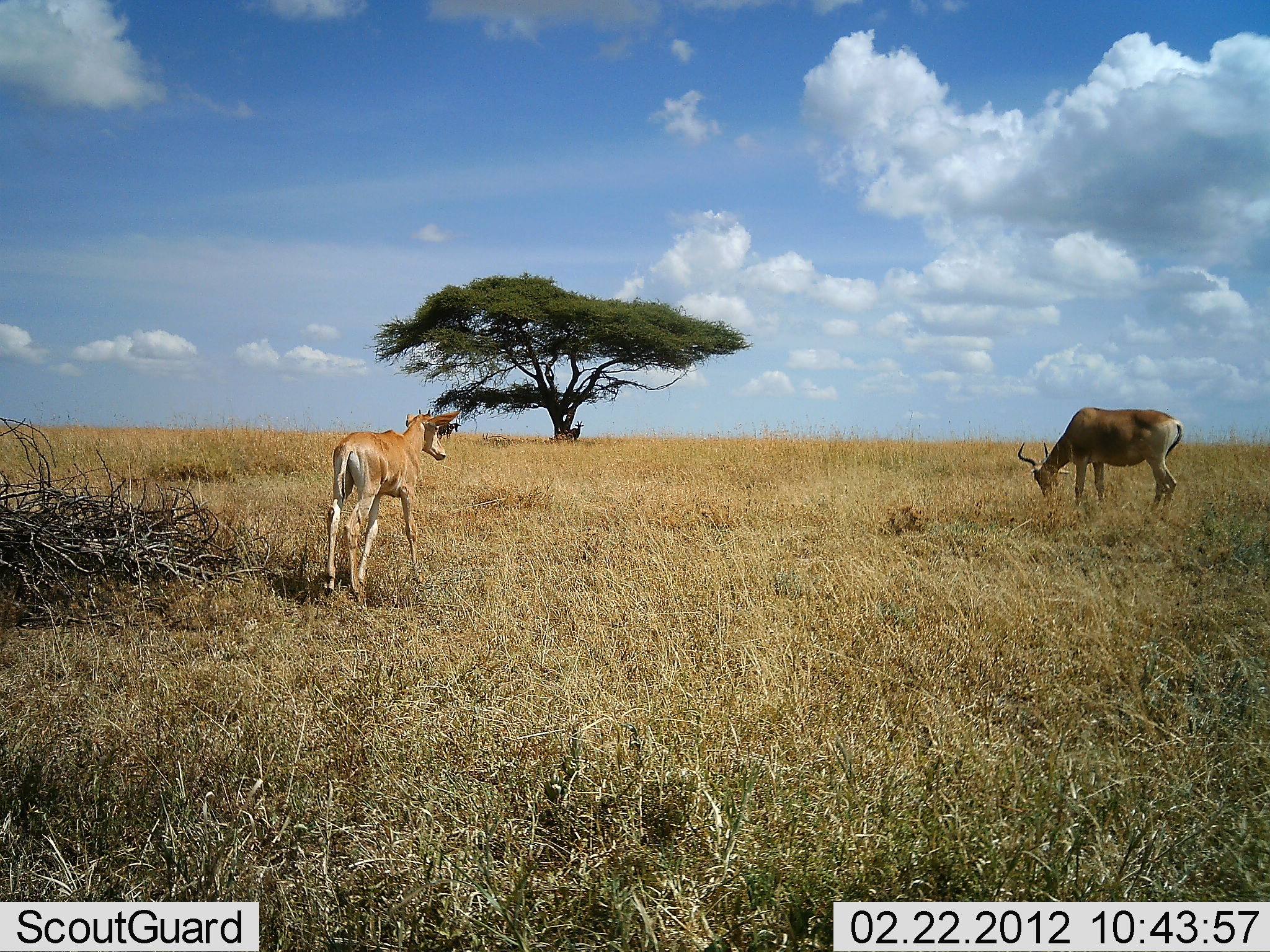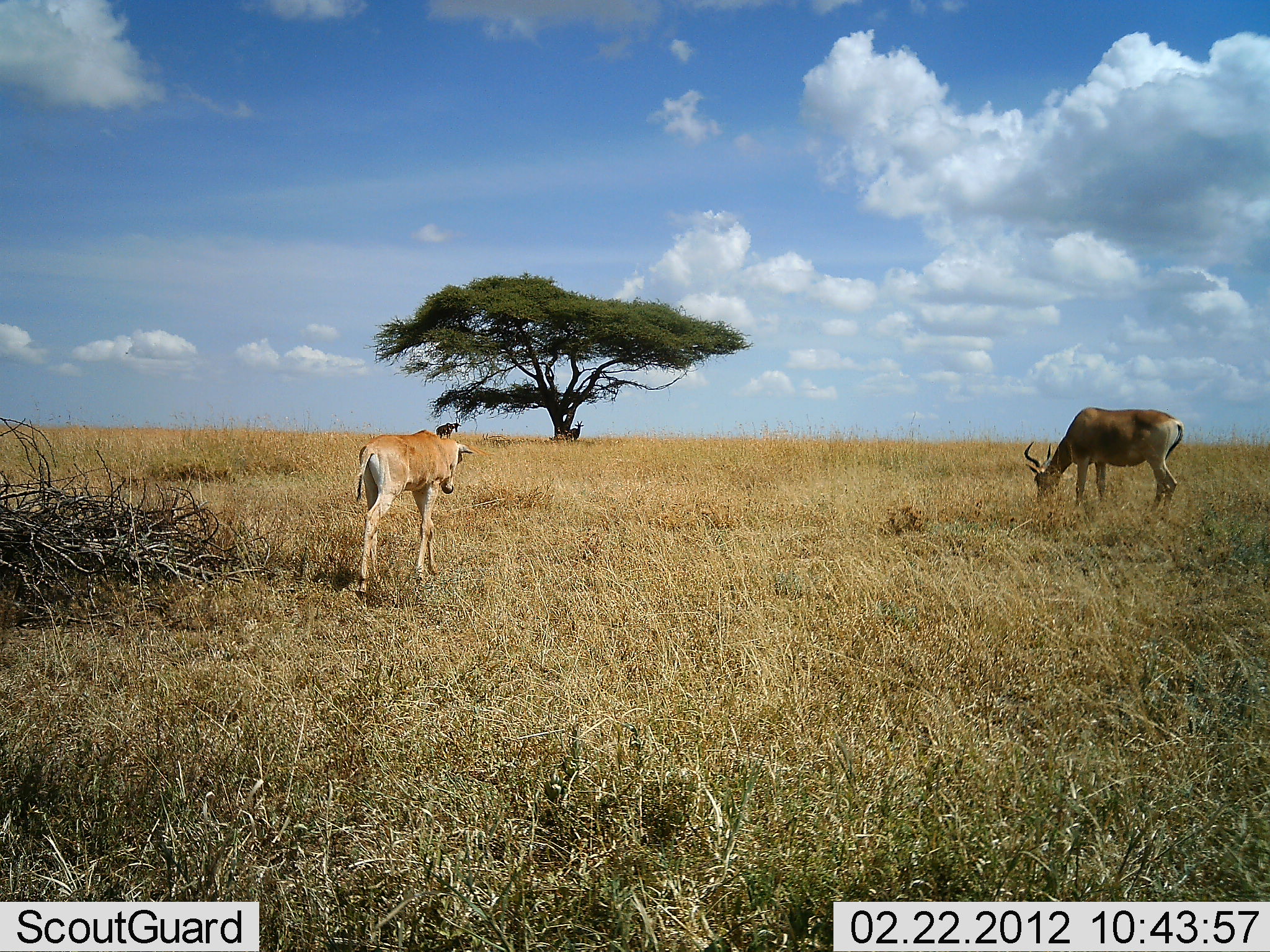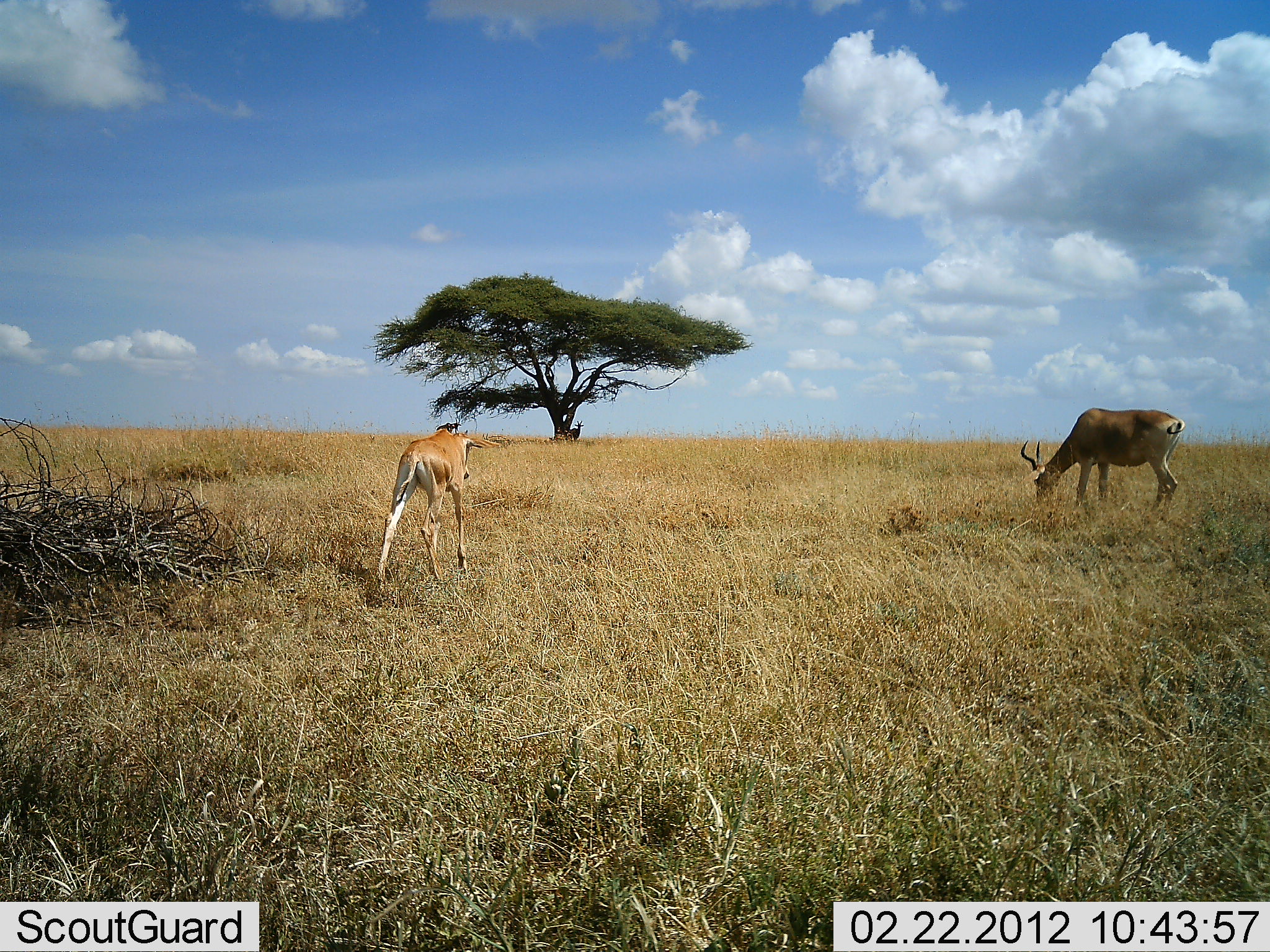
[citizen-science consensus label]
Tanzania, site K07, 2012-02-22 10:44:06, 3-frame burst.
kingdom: Animalia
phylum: Chordata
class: Mammalia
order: Artiodactyla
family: Bovidae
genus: Alcelaphus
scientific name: Alcelaphus buselaphus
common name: hartebeest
Hartebeest (Alcelaphus buselaphus), count 2. Behavior (volunteer vote fractions): standing 41%, resting 0%, moving 72%, interacting 0%. Young present (vote fraction): 69%. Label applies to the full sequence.